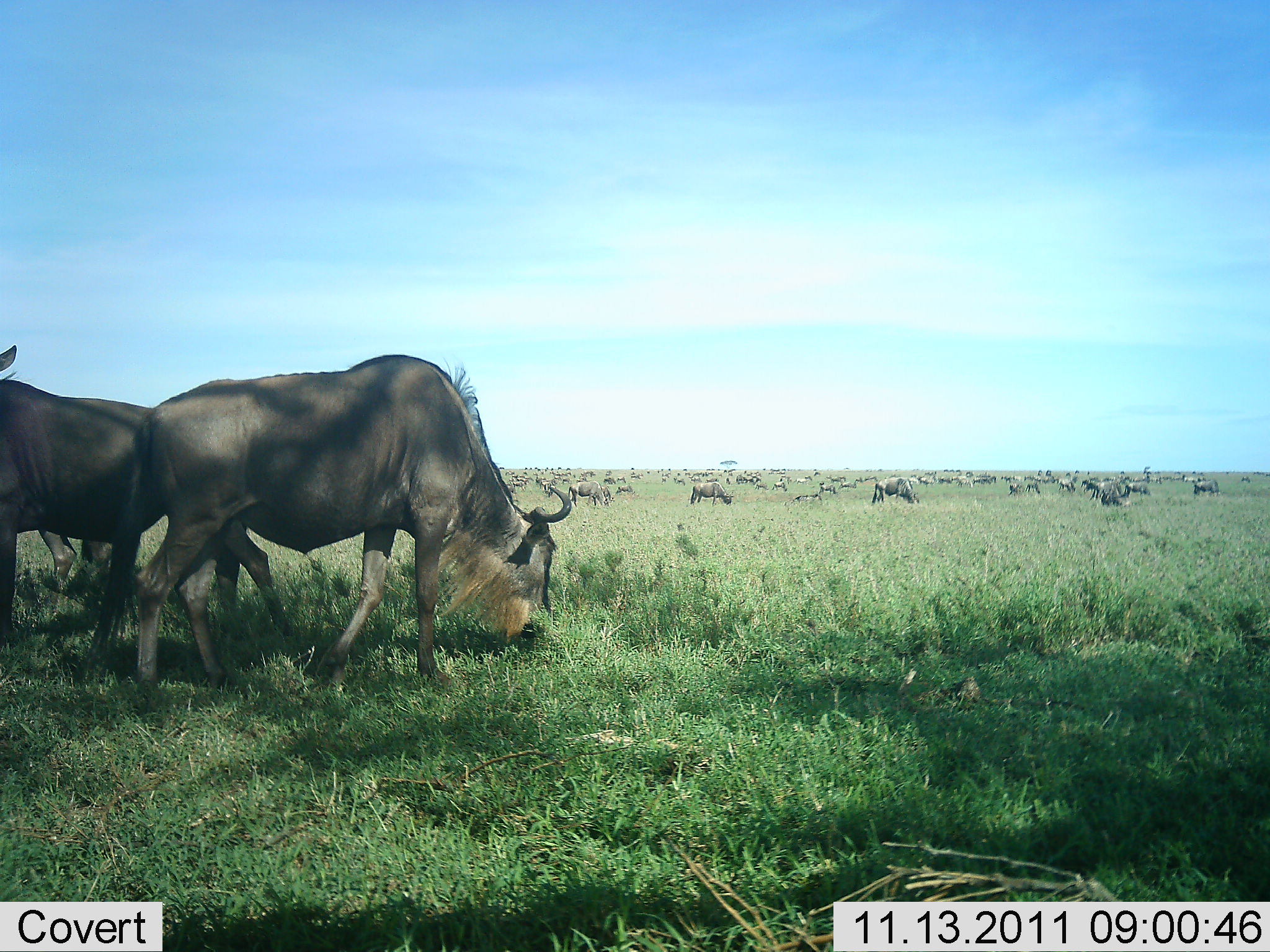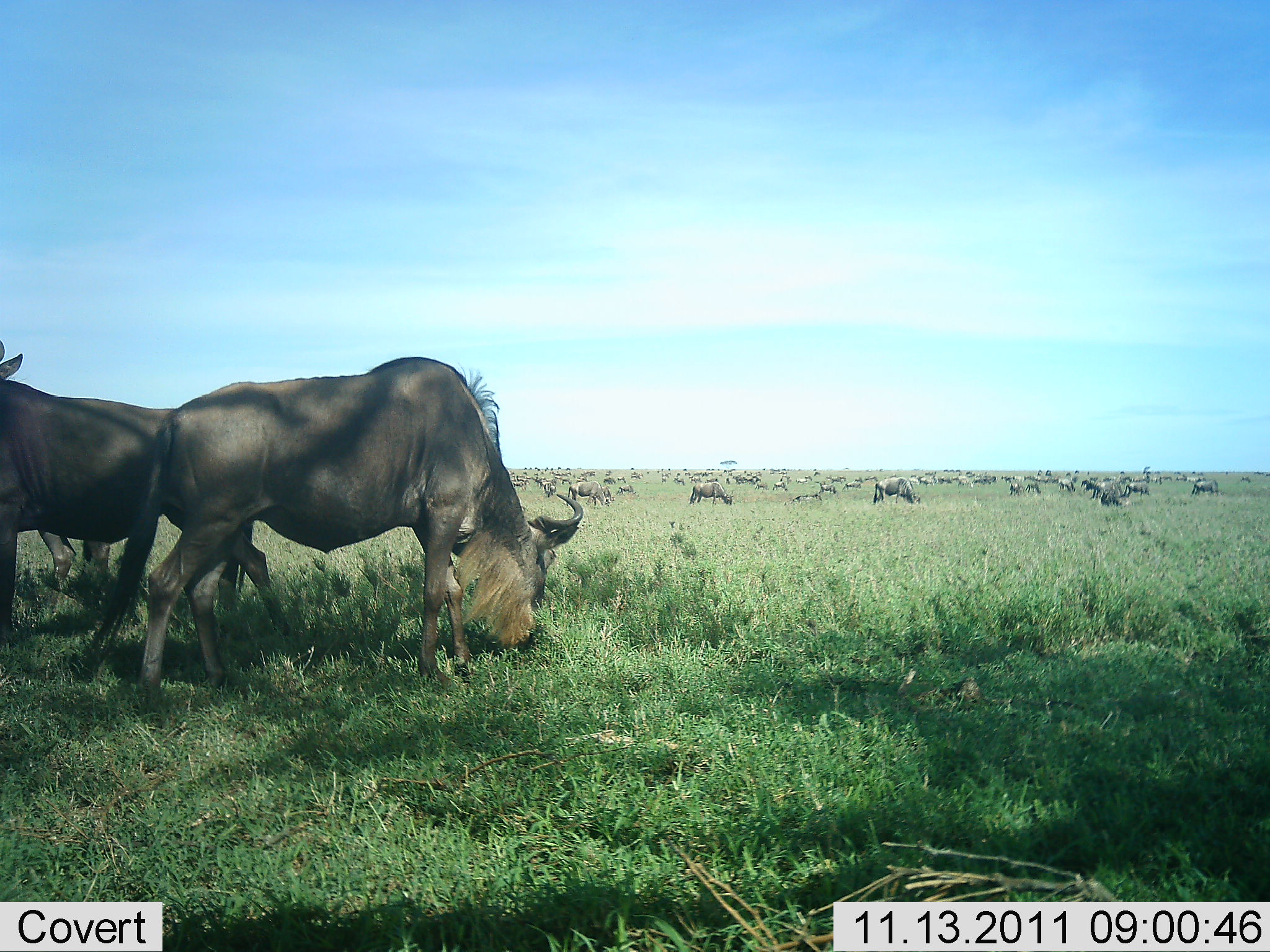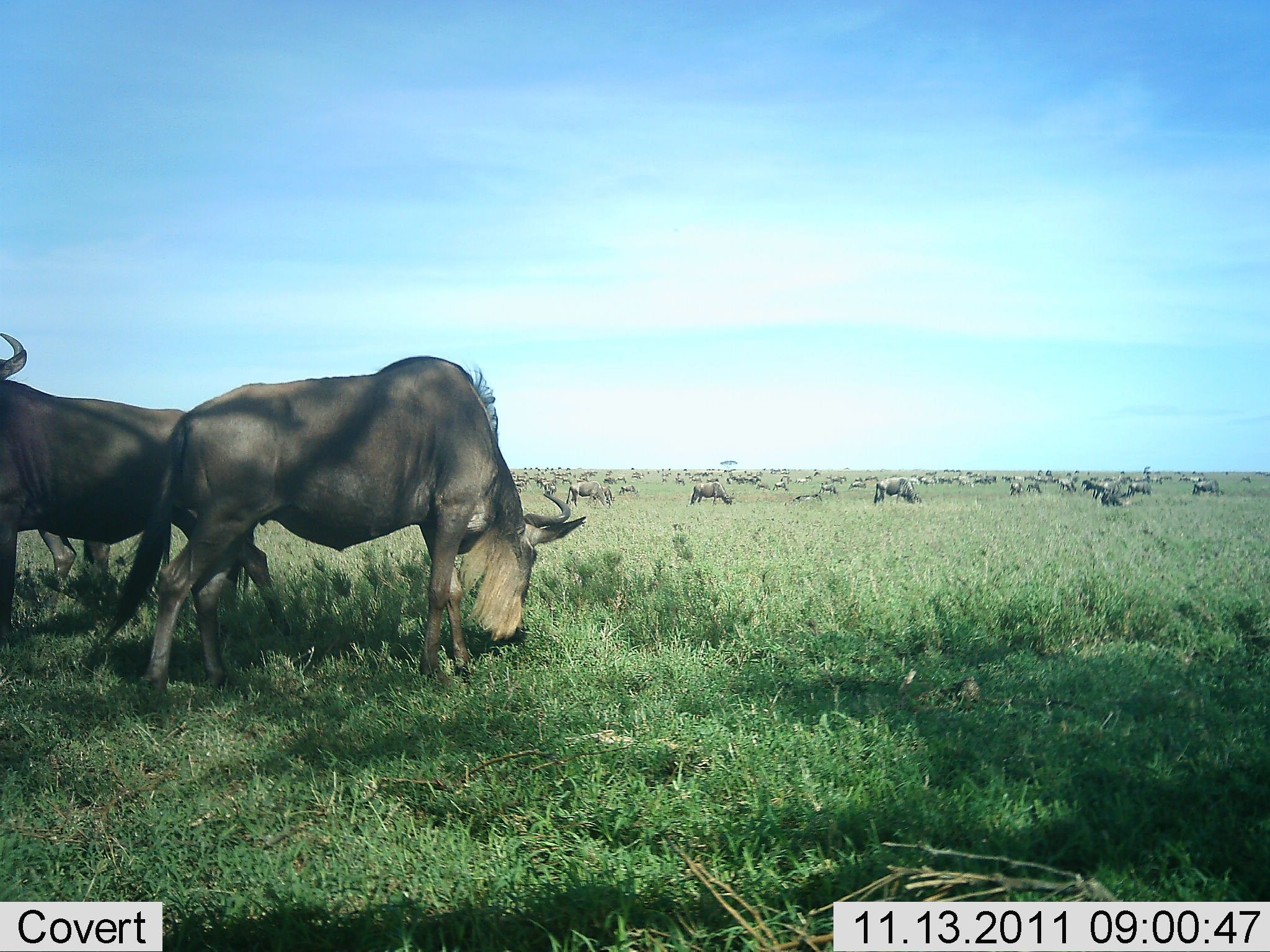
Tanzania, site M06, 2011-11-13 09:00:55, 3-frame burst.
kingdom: Animalia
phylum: Chordata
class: Mammalia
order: Artiodactyla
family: Bovidae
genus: Connochaetes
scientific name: Connochaetes taurinus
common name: blue wildebeest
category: wildebeest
Wildebeest (blue wildebeest) (Connochaetes taurinus), count 51+. Behavior (volunteer vote fractions): standing 71%, resting 7%, moving 29%, interacting 0%. Young present (vote fraction): 0%. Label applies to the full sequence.